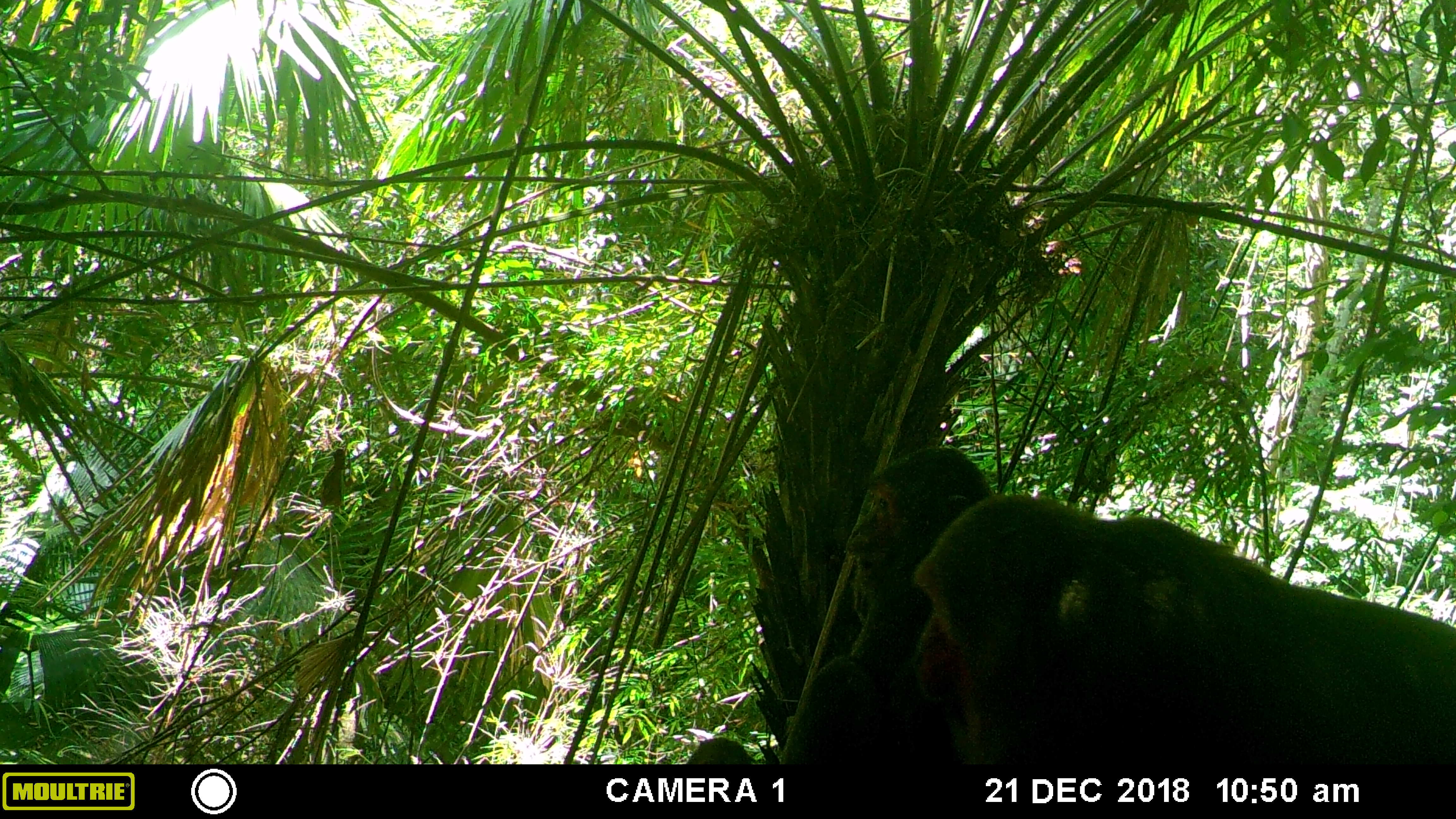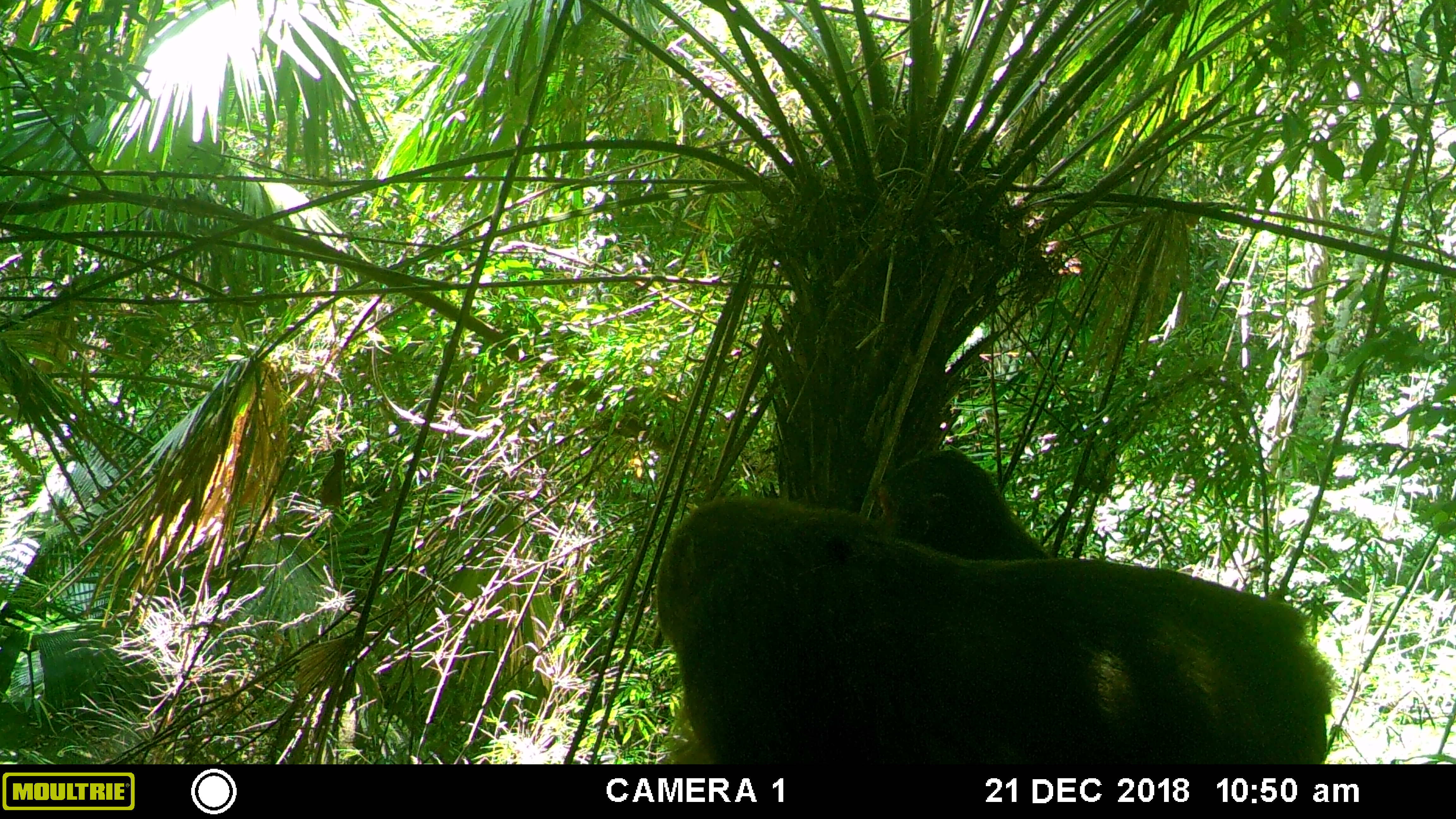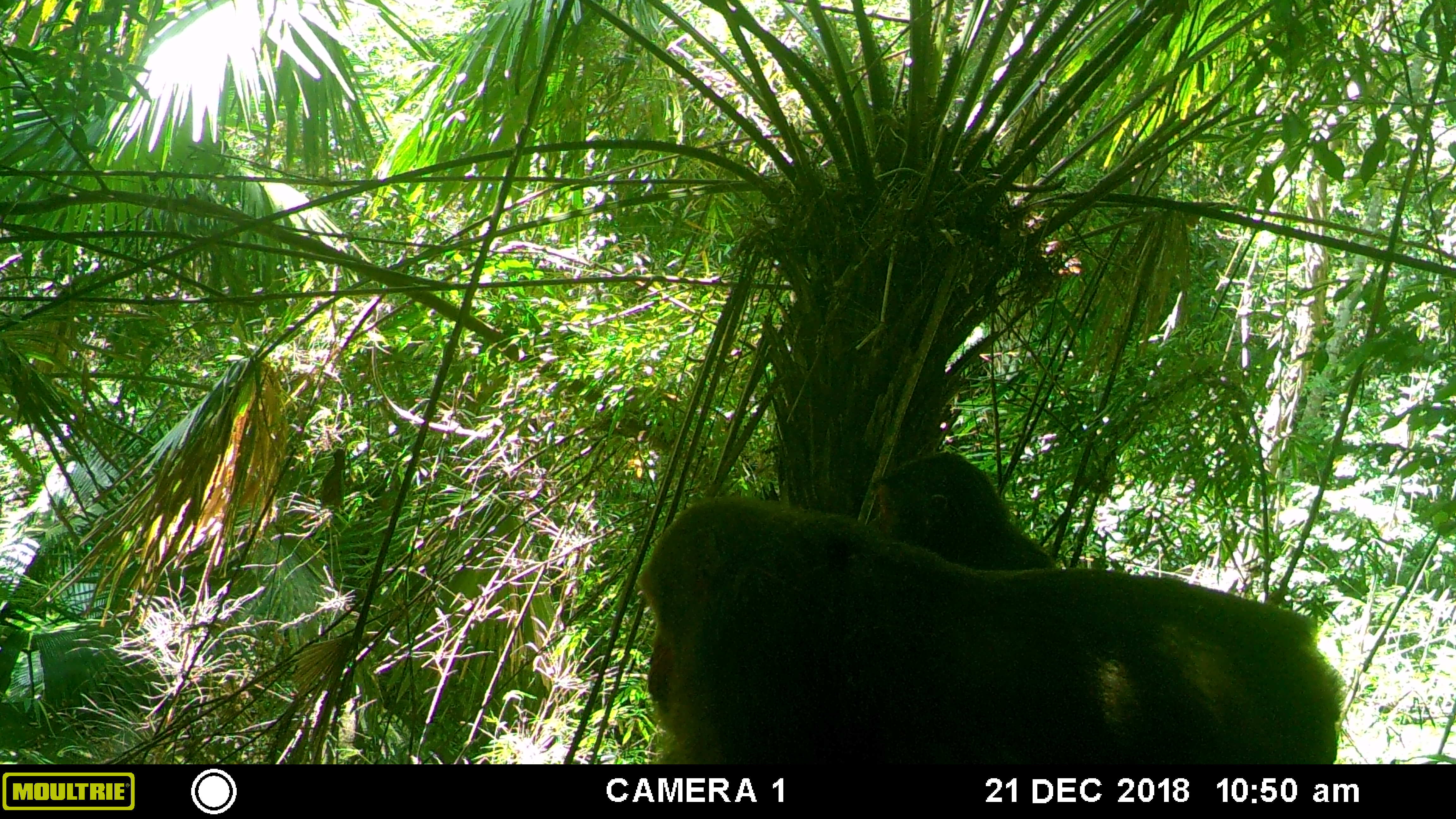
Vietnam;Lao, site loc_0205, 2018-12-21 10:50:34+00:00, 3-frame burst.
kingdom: Animalia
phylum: Chordata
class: Mammalia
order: Primates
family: Cercopithecidae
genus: Macaca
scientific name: Macaca arctoides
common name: stump-tailed macaque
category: stump tailed macaque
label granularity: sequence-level